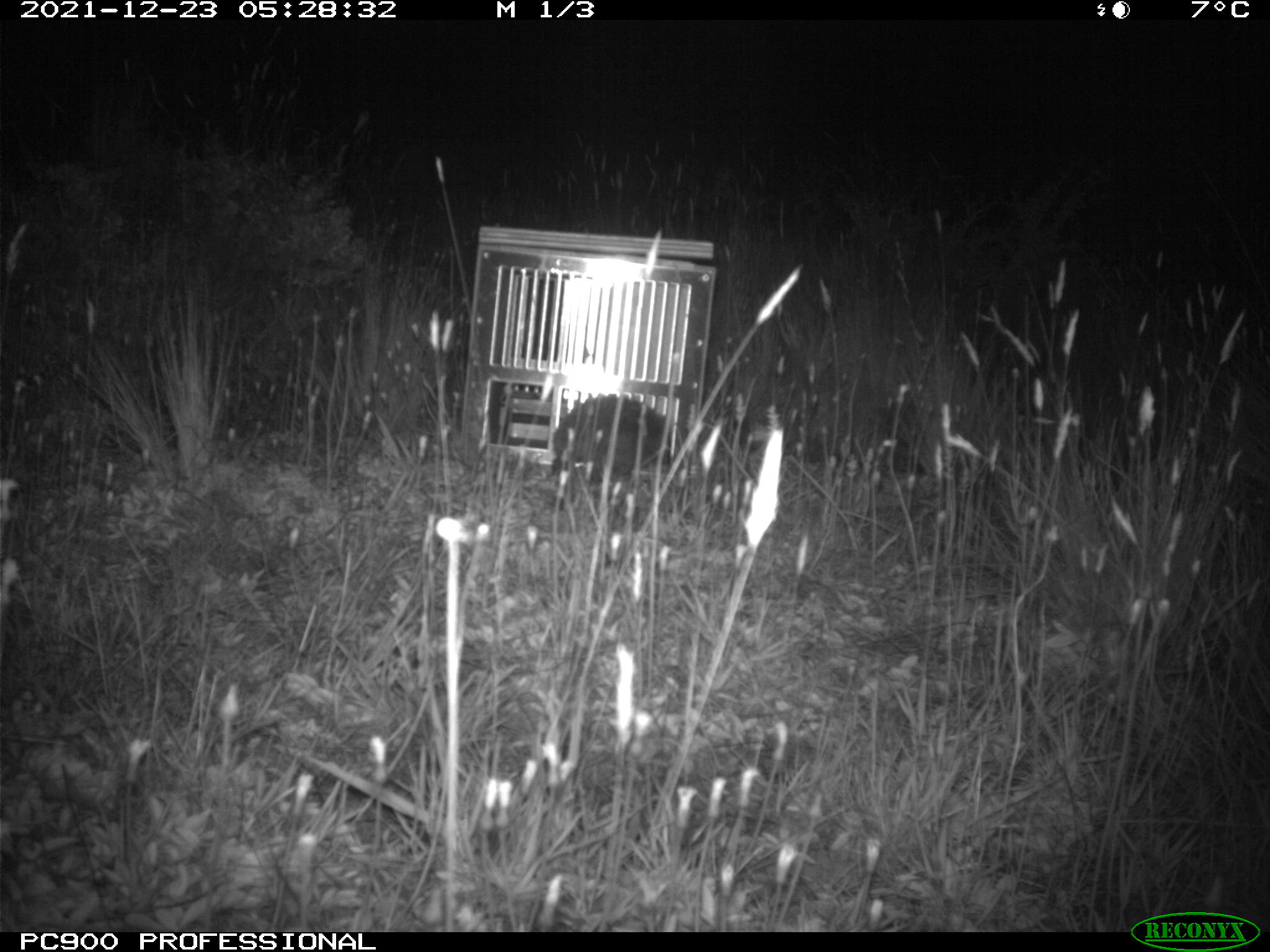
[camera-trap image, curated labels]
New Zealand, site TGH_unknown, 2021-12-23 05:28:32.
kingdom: Animalia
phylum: Chordata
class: Mammalia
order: Eulipotyphla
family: Erinaceidae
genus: Erinaceus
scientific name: Erinaceus europaeus europaeus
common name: european hedgehog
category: hedgehog